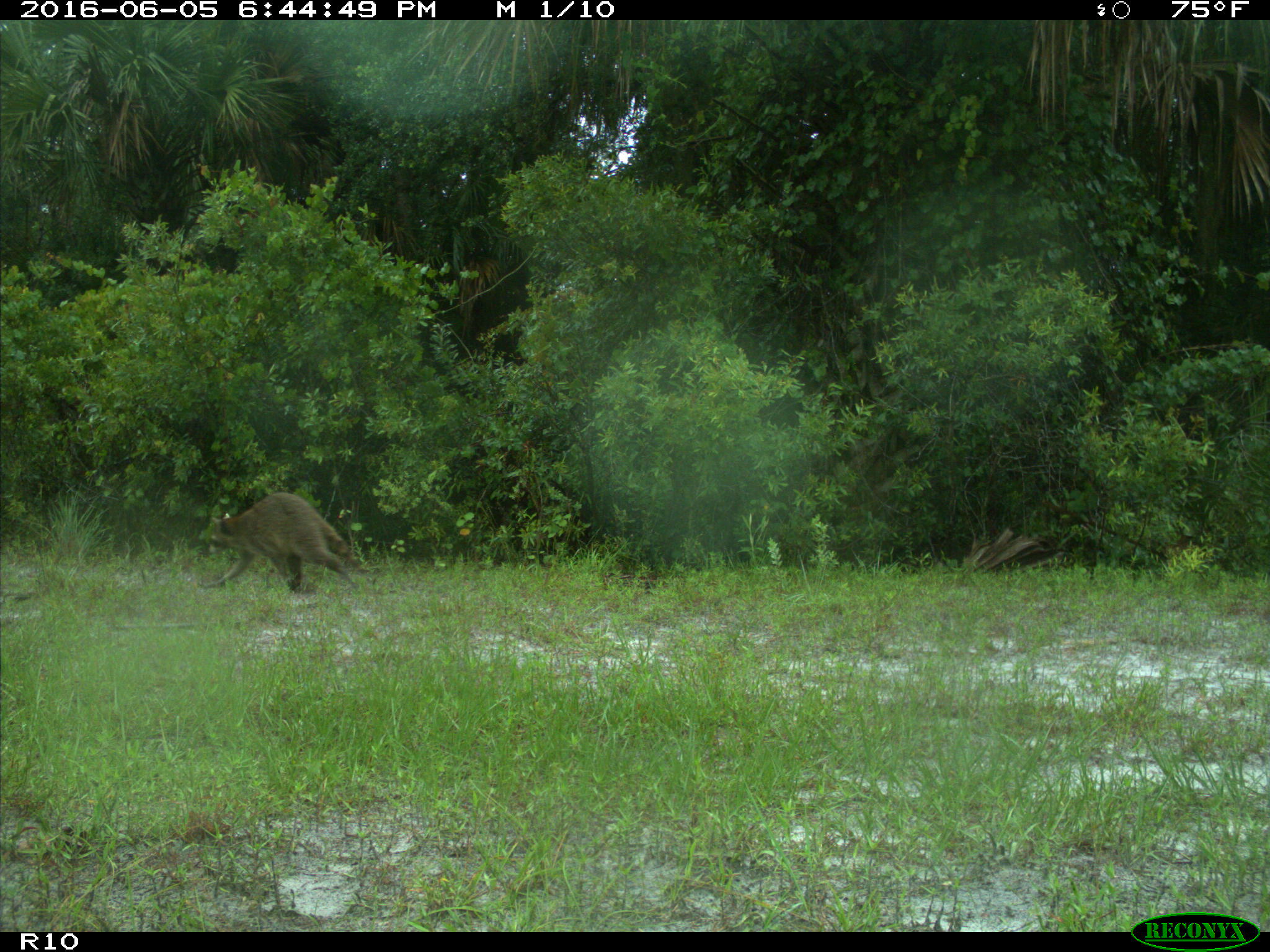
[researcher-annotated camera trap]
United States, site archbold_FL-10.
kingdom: Animalia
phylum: Chordata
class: Mammalia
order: Carnivora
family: Procyonidae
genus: Procyon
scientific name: Procyon lotor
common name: common raccoon